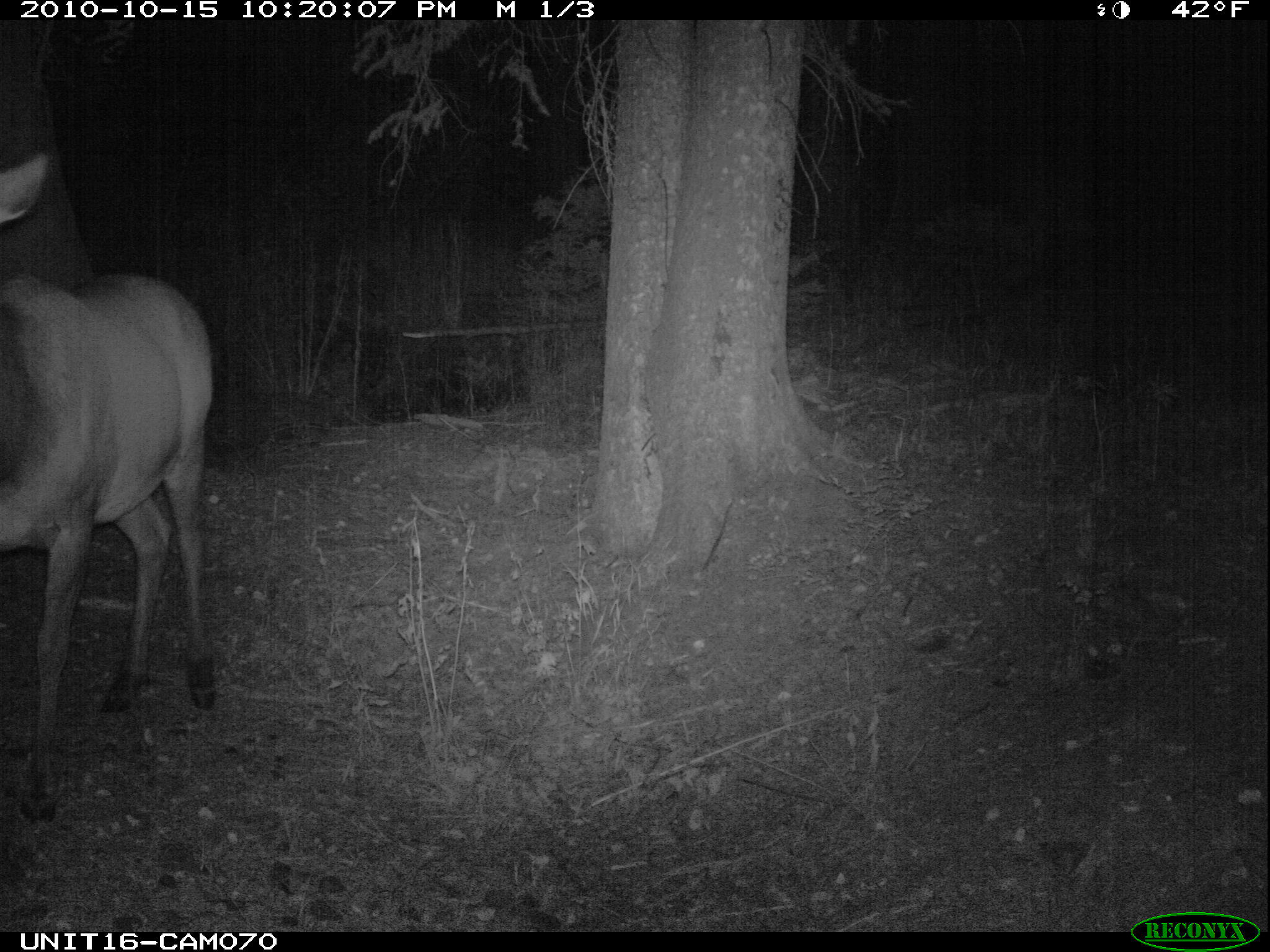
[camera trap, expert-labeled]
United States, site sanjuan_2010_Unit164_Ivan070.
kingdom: Animalia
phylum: Chordata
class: Mammalia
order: Artiodactyla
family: Cervidae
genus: Cervus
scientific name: Cervus elaphus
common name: red deer